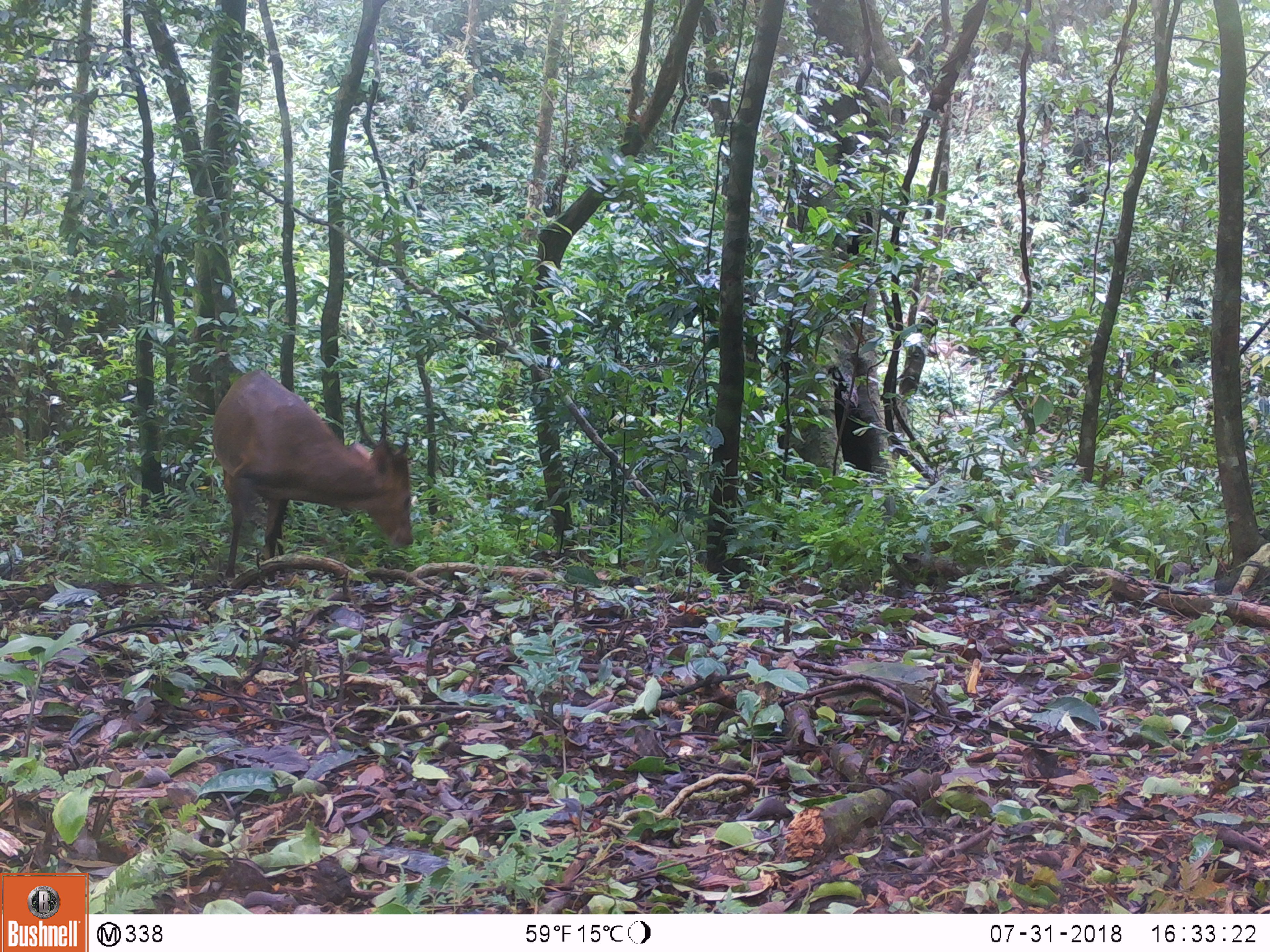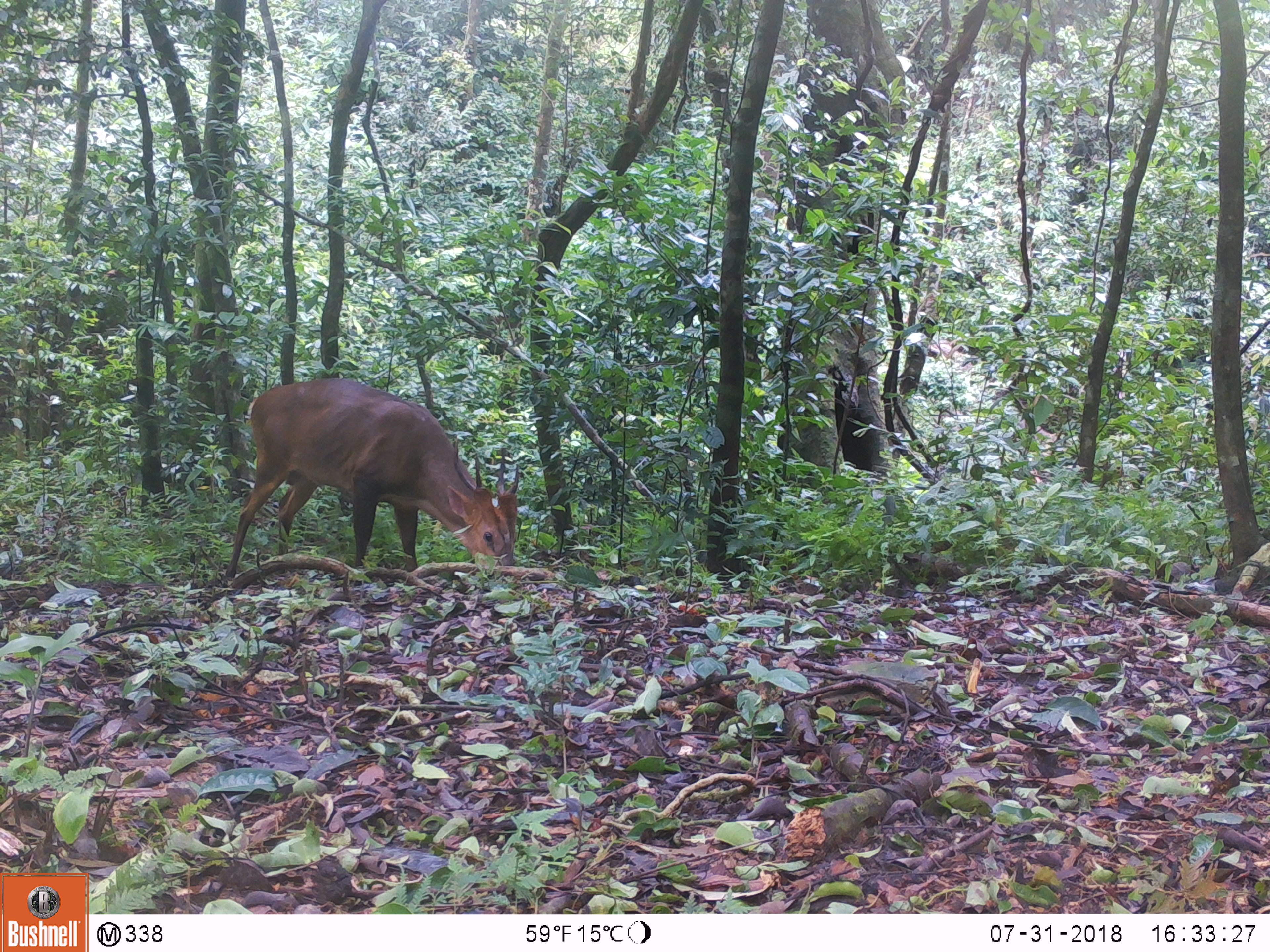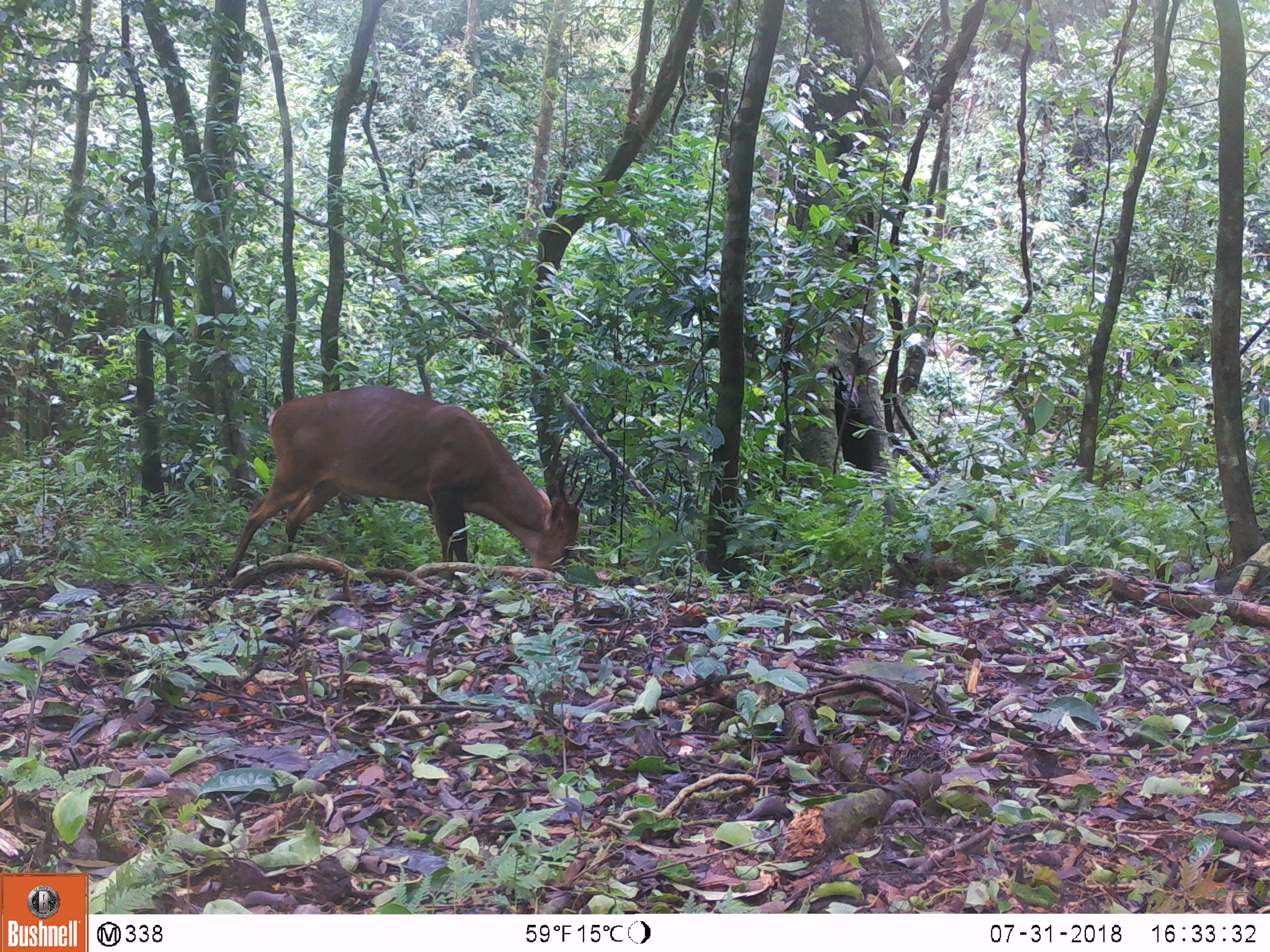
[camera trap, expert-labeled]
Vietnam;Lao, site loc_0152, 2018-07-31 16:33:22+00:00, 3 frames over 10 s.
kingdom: Animalia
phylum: Chordata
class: Mammalia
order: Artiodactyla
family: Cervidae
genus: Muntiacus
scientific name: Muntiacus vuquangensis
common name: large-antlered muntjac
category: large antlered muntjac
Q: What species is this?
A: Large antlered muntjac (large-antlered muntjac) (Muntiacus vuquangensis).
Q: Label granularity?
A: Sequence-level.